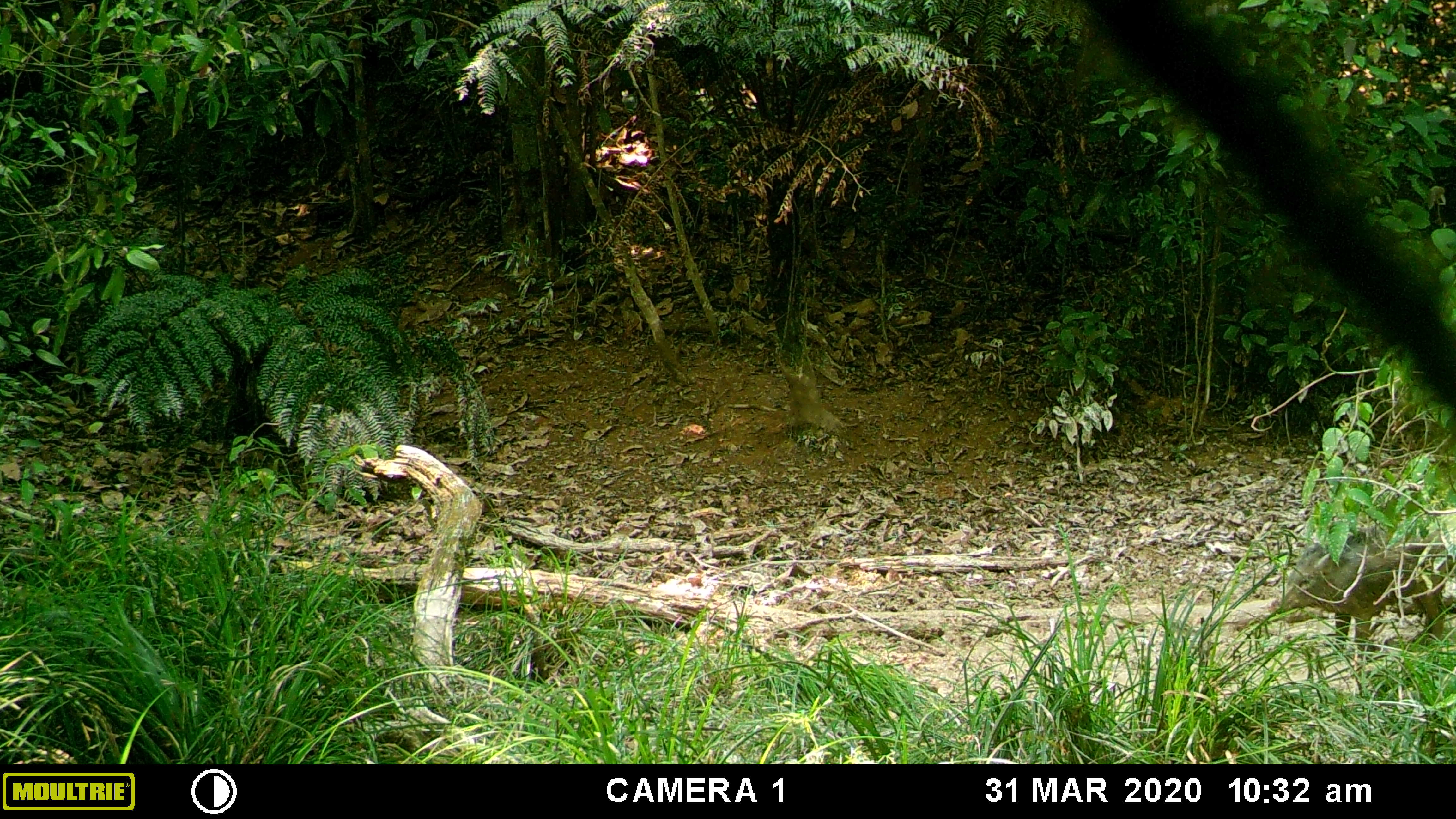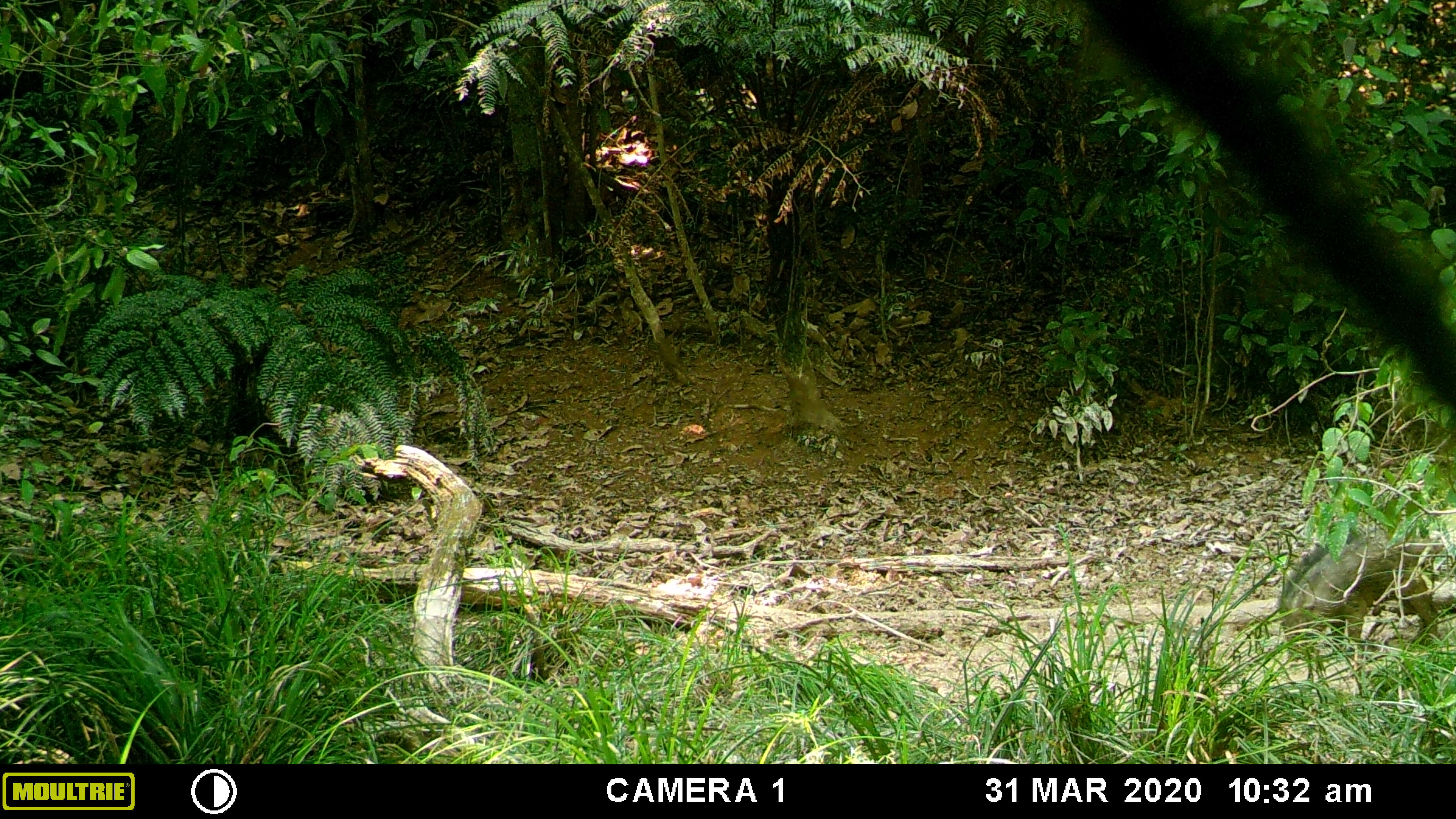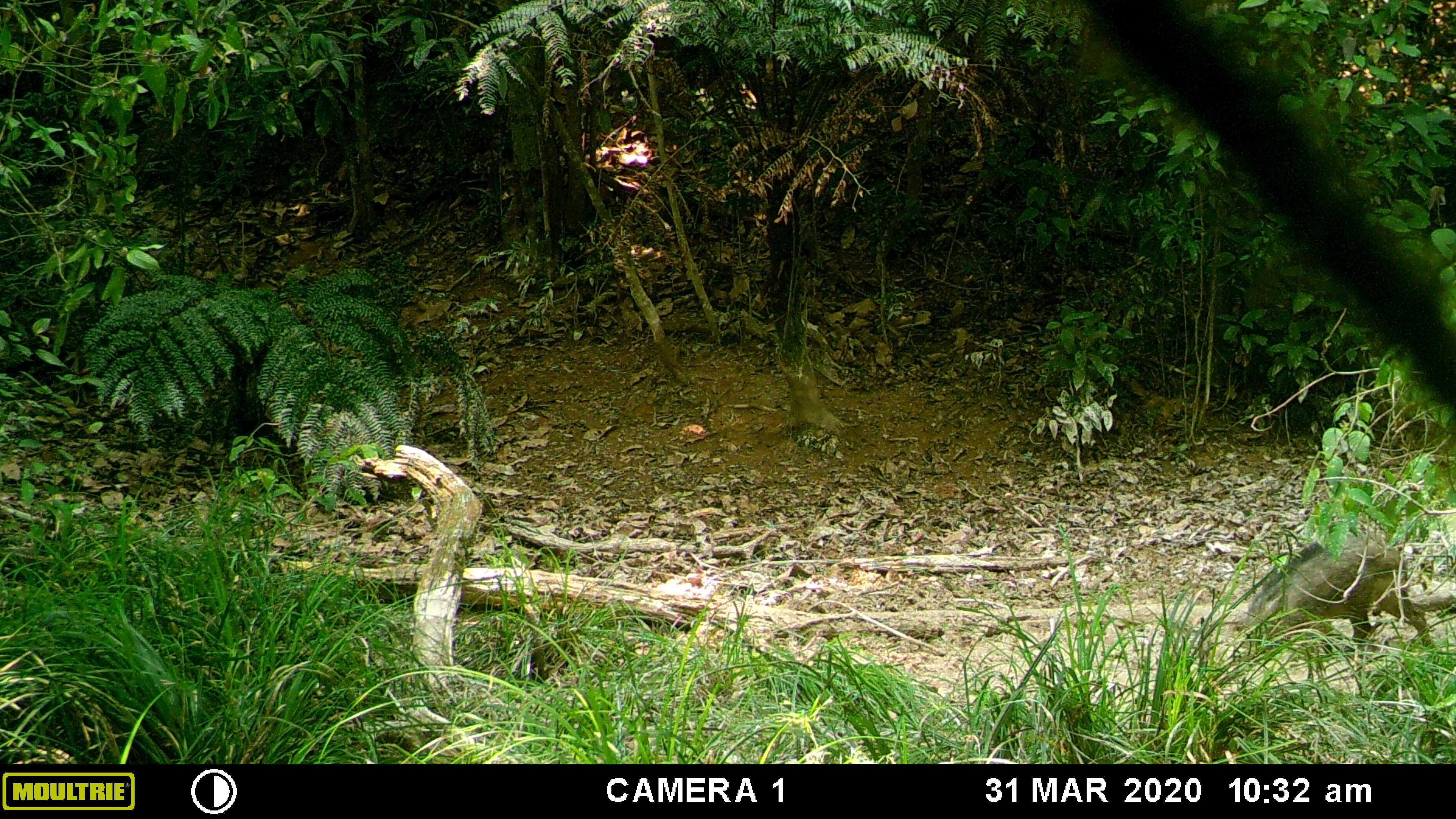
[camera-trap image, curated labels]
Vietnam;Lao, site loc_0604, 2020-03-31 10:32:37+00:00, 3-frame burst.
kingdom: Animalia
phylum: Chordata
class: Mammalia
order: Artiodactyla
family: Suidae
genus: Sus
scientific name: Sus scrofa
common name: eurasian wild pig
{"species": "eurasian wild pig (Sus scrofa)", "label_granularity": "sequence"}